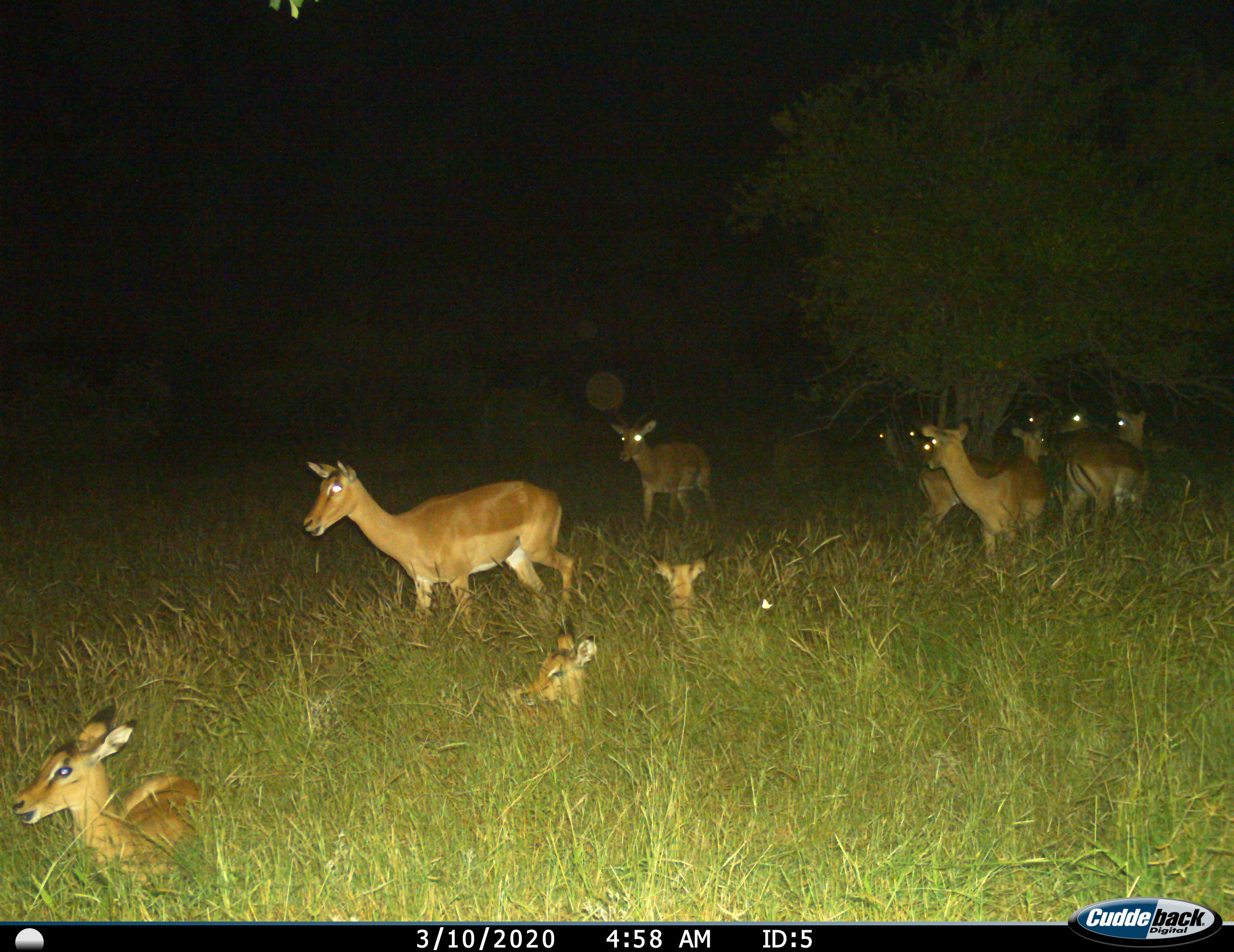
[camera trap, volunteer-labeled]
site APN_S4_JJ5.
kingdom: Animalia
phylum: Chordata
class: Mammalia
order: Artiodactyla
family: Bovidae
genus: Aepyceros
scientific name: Aepyceros melampus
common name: impala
Impala (Aepyceros melampus), count 11-50. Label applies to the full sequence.